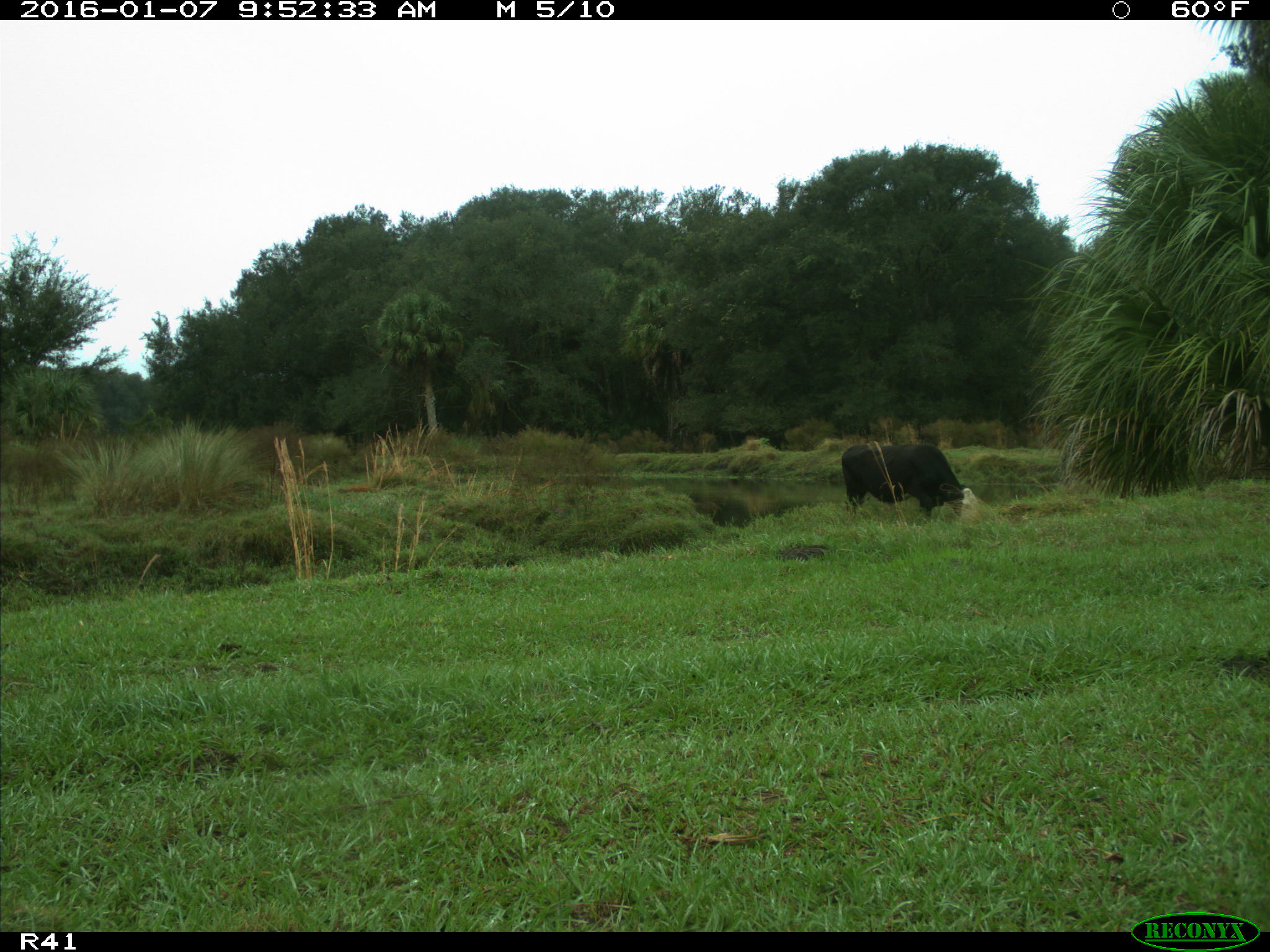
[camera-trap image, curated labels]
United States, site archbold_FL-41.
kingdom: Animalia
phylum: Chordata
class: Mammalia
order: Artiodactyla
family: Bovidae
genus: Bos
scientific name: Bos taurus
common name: domestic cow